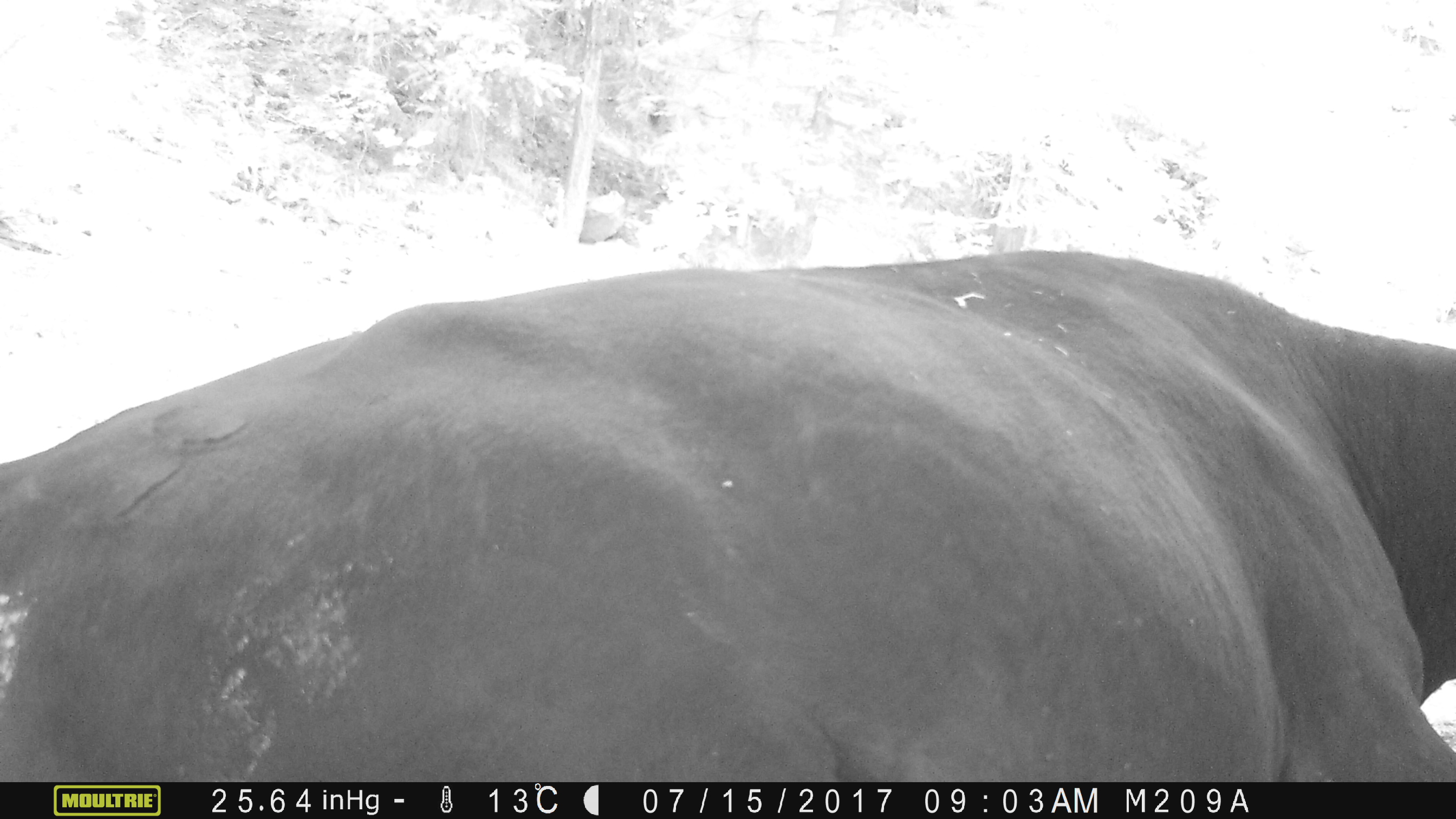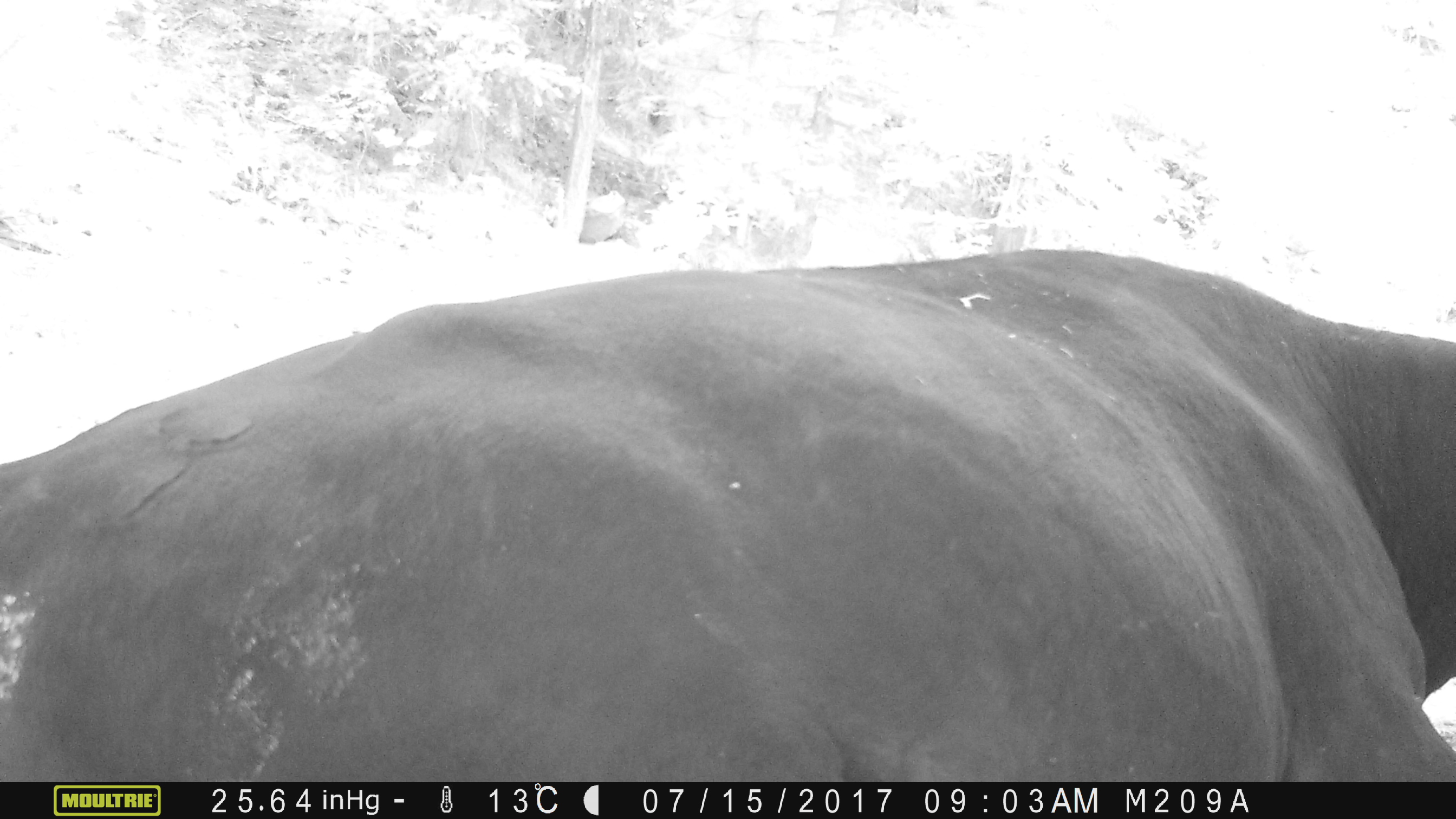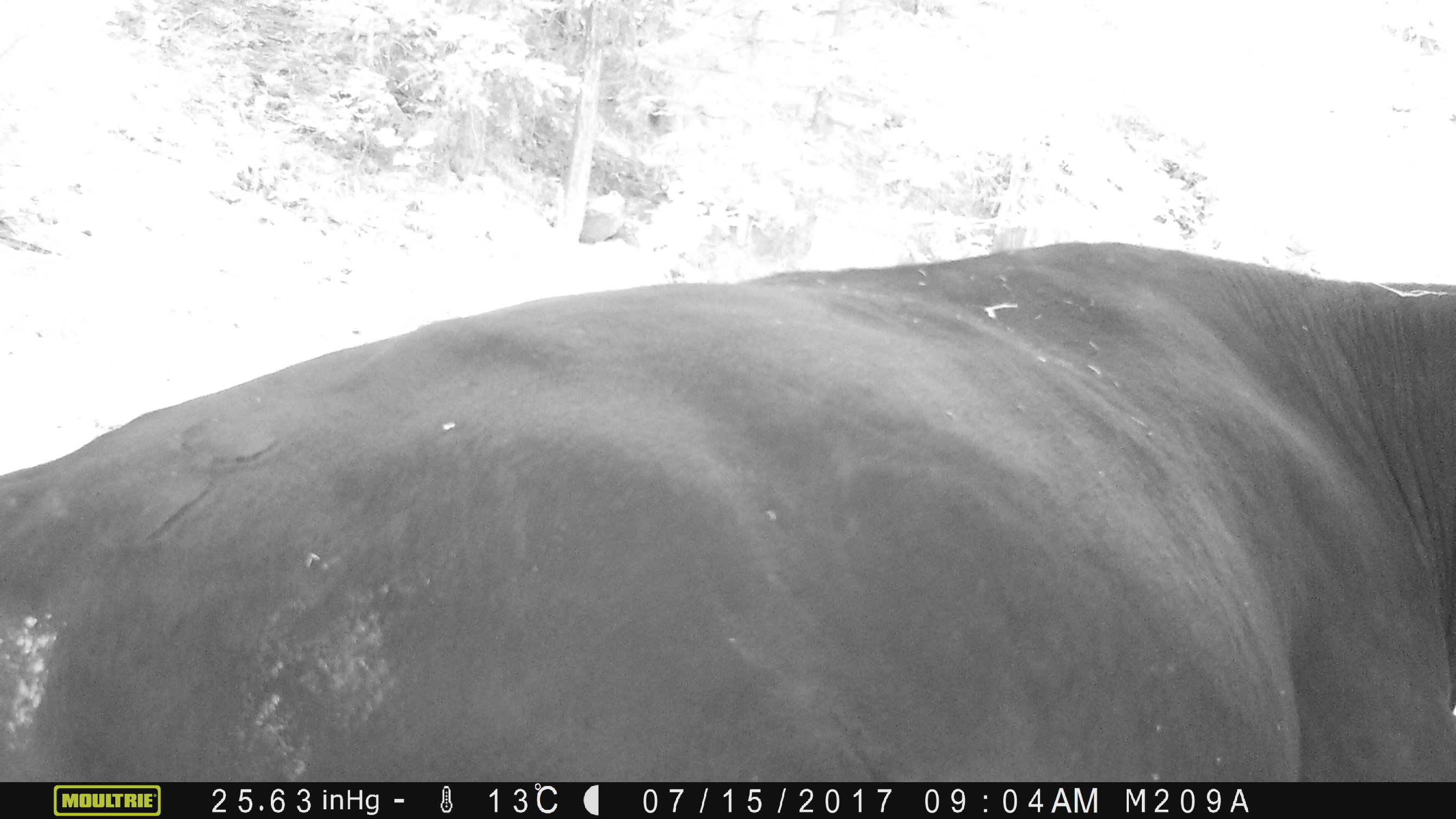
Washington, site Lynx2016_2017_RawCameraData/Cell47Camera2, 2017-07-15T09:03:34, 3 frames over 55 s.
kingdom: Animalia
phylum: Chordata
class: Mammalia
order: Artiodactyla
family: Bovidae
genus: Bos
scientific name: Bos taurus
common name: domestic cattle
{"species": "domestic cattle (Bos taurus)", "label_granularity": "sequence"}